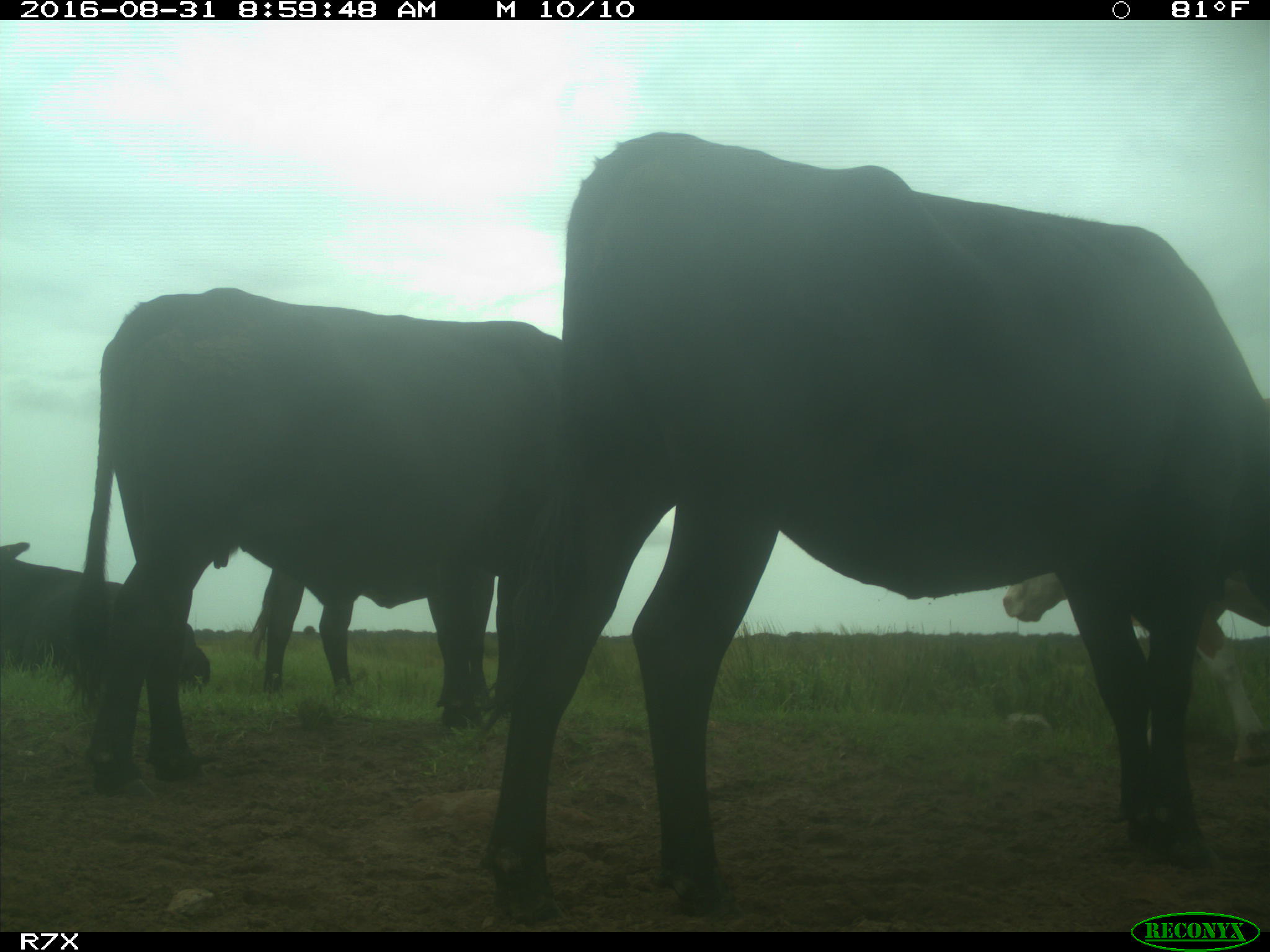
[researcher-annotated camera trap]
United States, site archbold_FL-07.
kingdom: Animalia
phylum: Chordata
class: Mammalia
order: Artiodactyla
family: Bovidae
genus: Bos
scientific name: Bos taurus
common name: domestic cow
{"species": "Bos taurus (domestic cow)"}